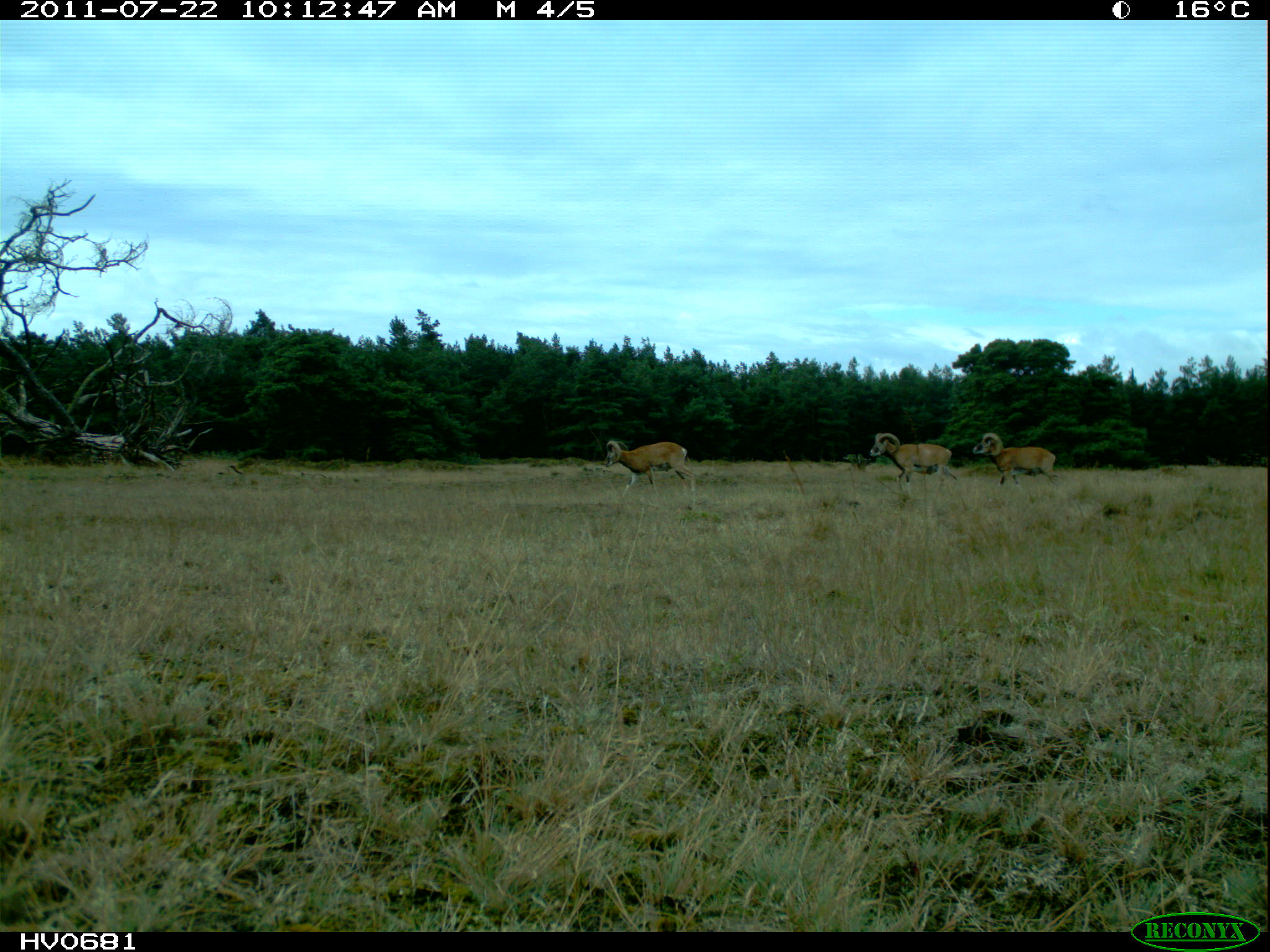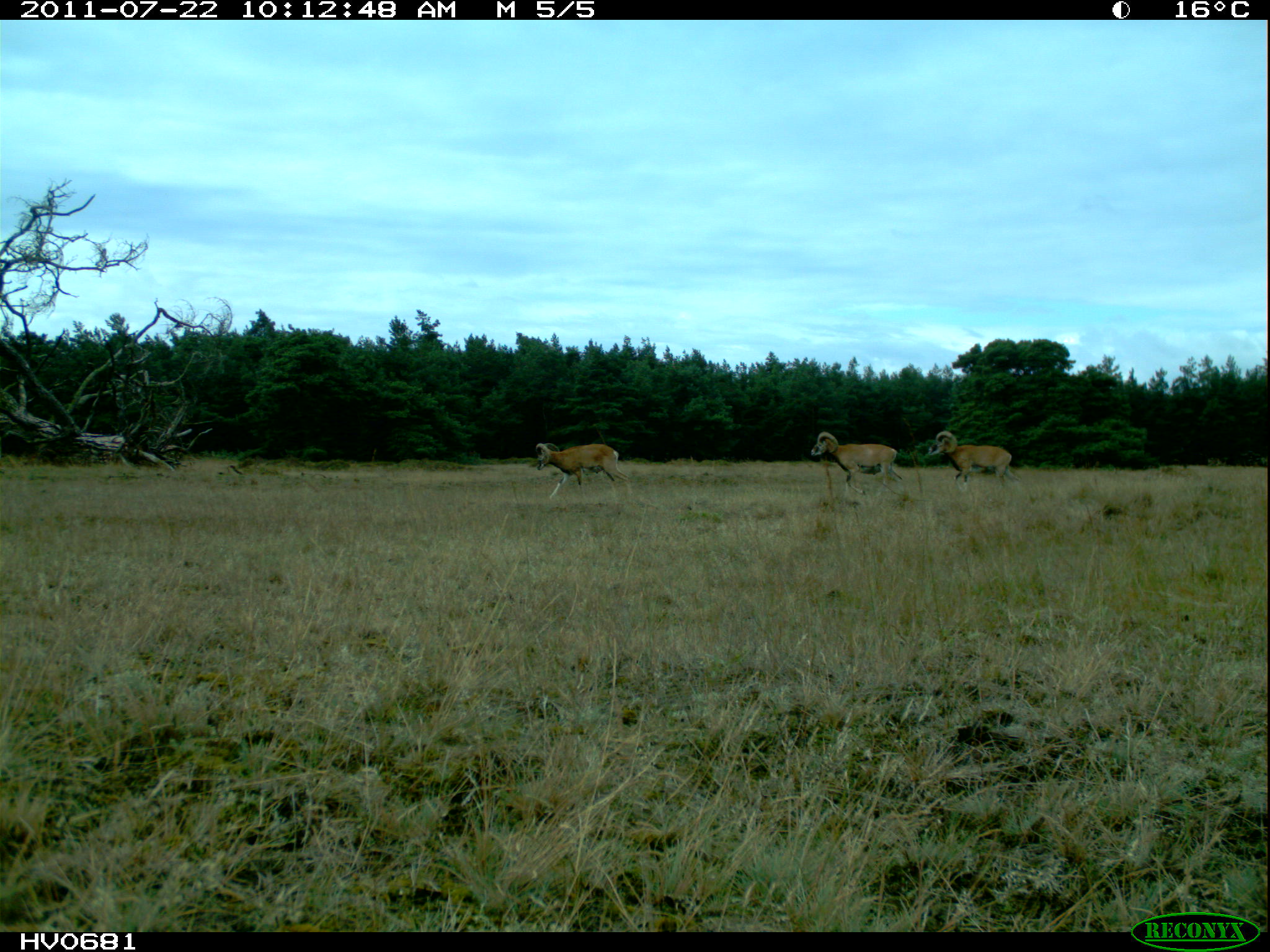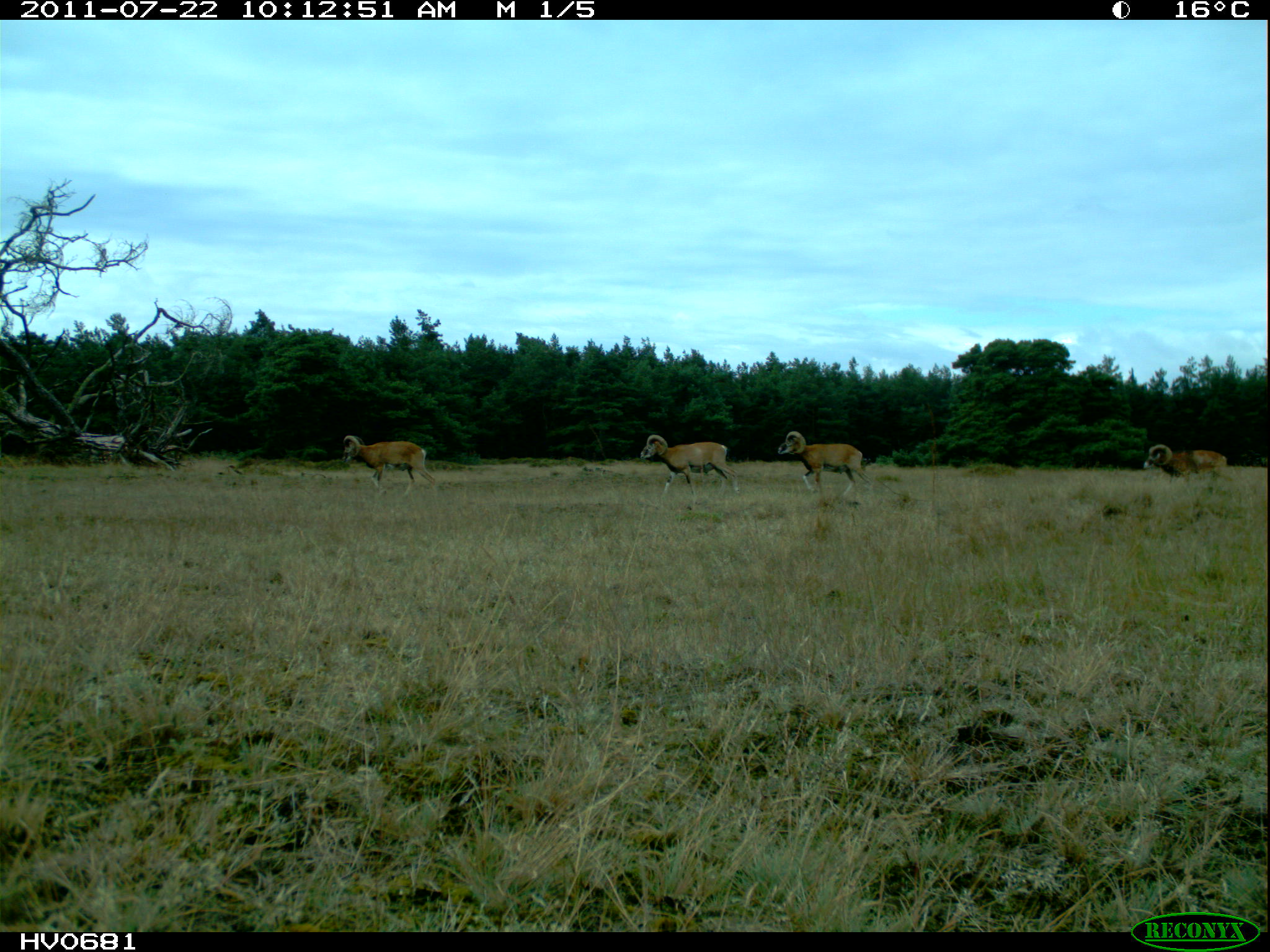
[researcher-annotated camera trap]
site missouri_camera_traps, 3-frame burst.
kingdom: Animalia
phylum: Chordata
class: Mammalia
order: Artiodactyla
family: Bovidae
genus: Ovis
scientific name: Ovis ammon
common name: mouflon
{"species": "mouflon (Ovis ammon)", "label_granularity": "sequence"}